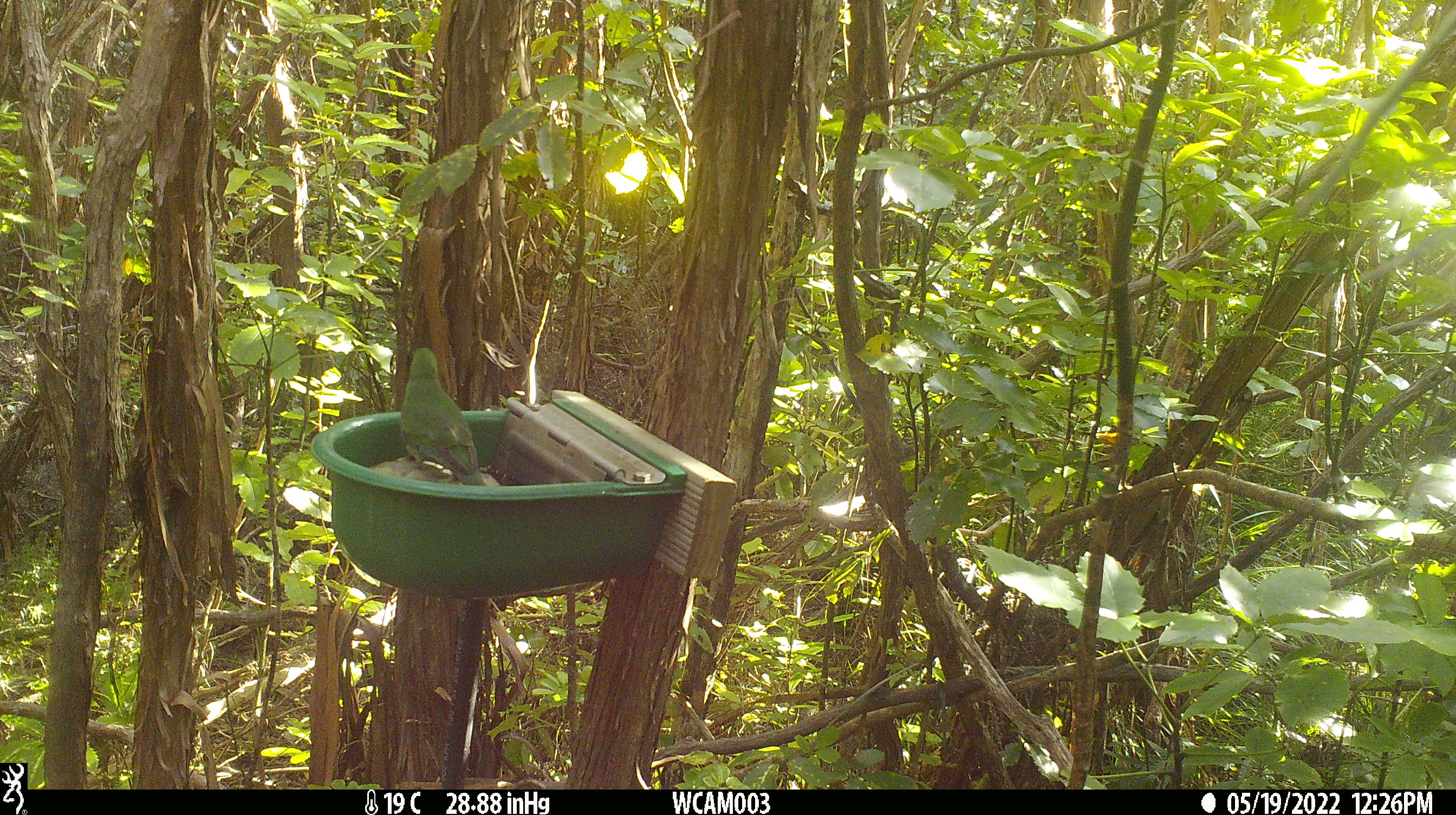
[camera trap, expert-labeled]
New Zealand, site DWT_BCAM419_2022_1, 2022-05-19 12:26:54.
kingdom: Animalia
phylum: Chordata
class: Aves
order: Psittaciformes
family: Psittaculidae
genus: Cyanoramphus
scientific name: Cyanoramphus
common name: parakeet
Parakeet (Cyanoramphus).